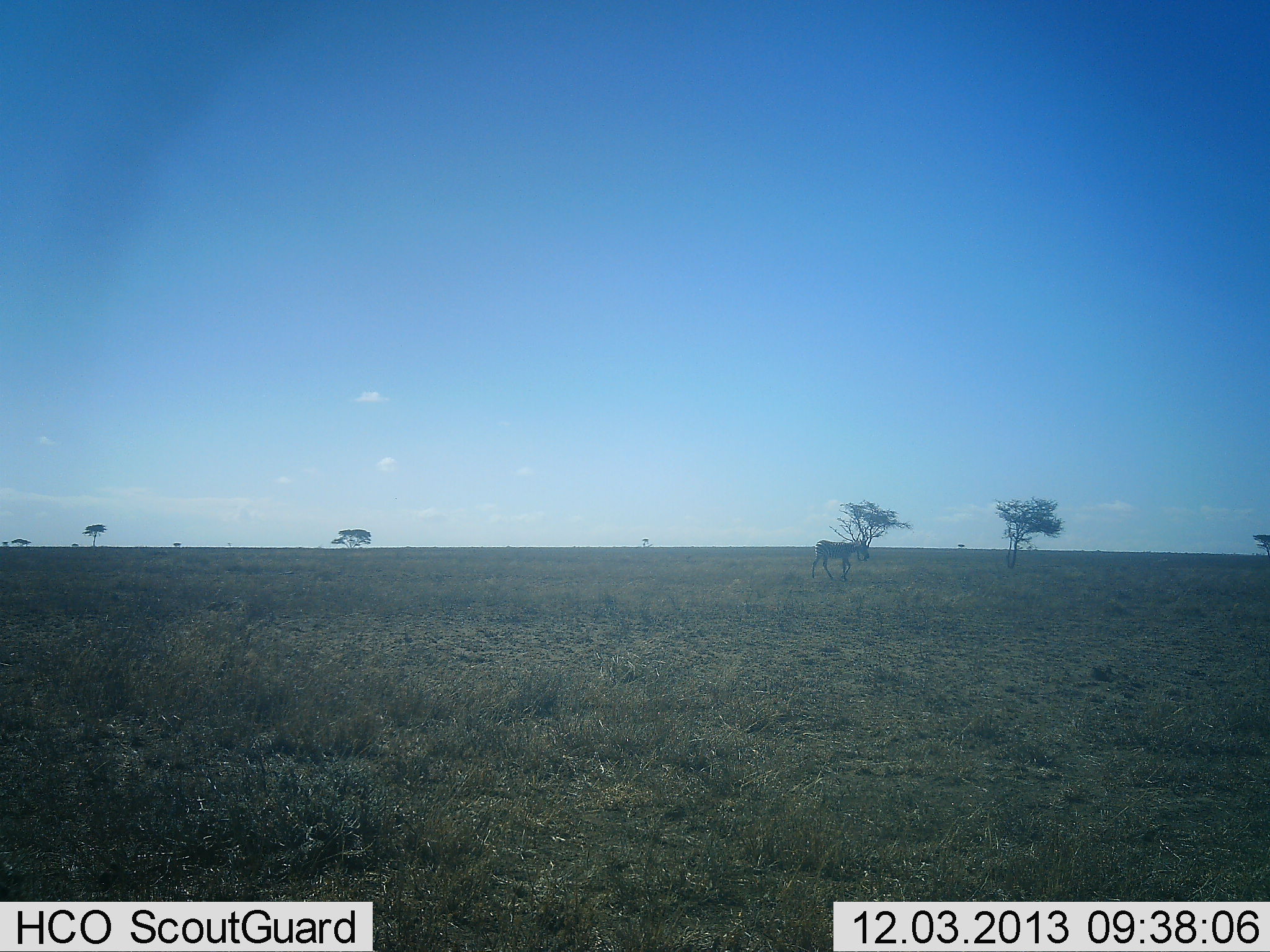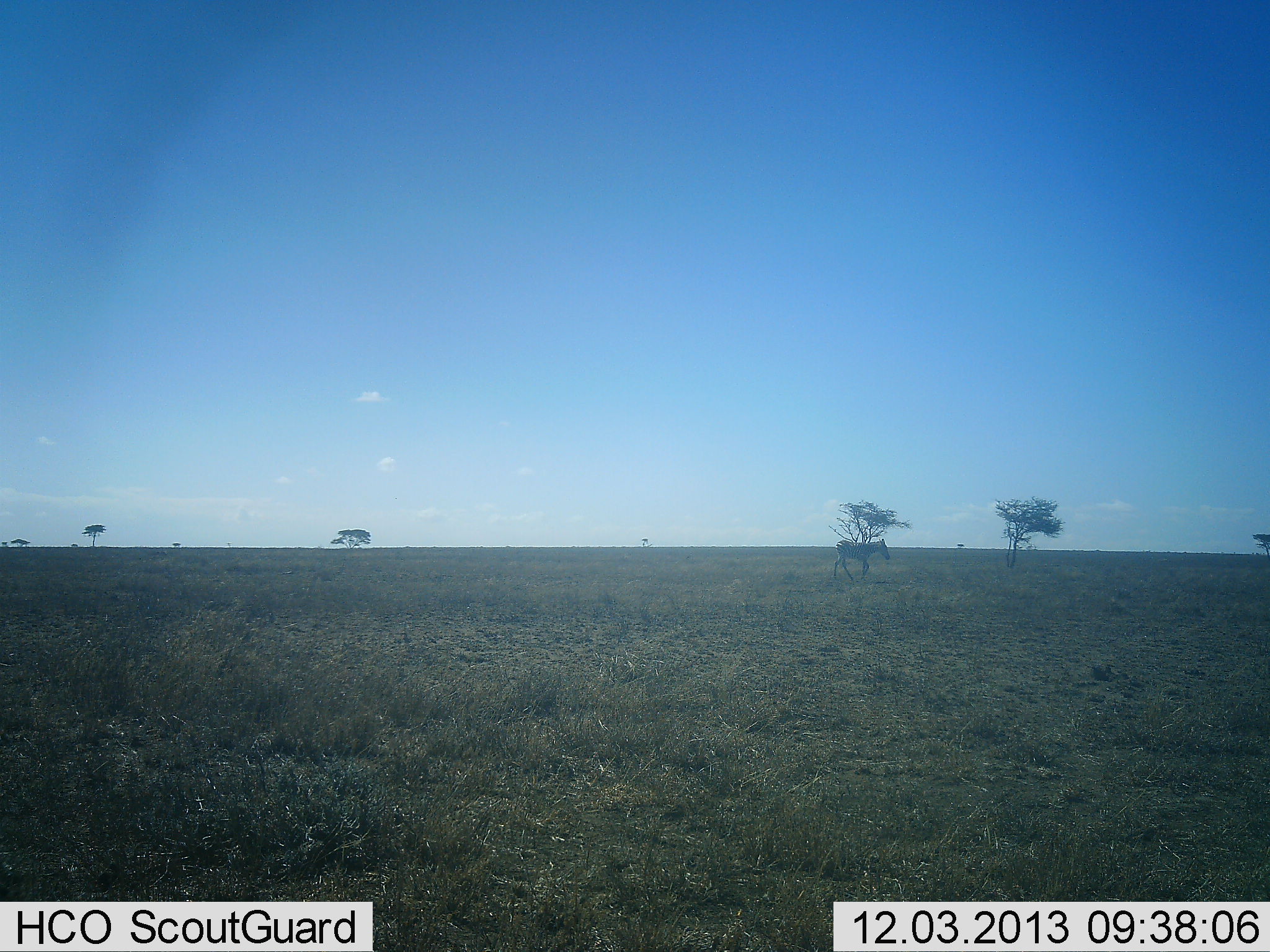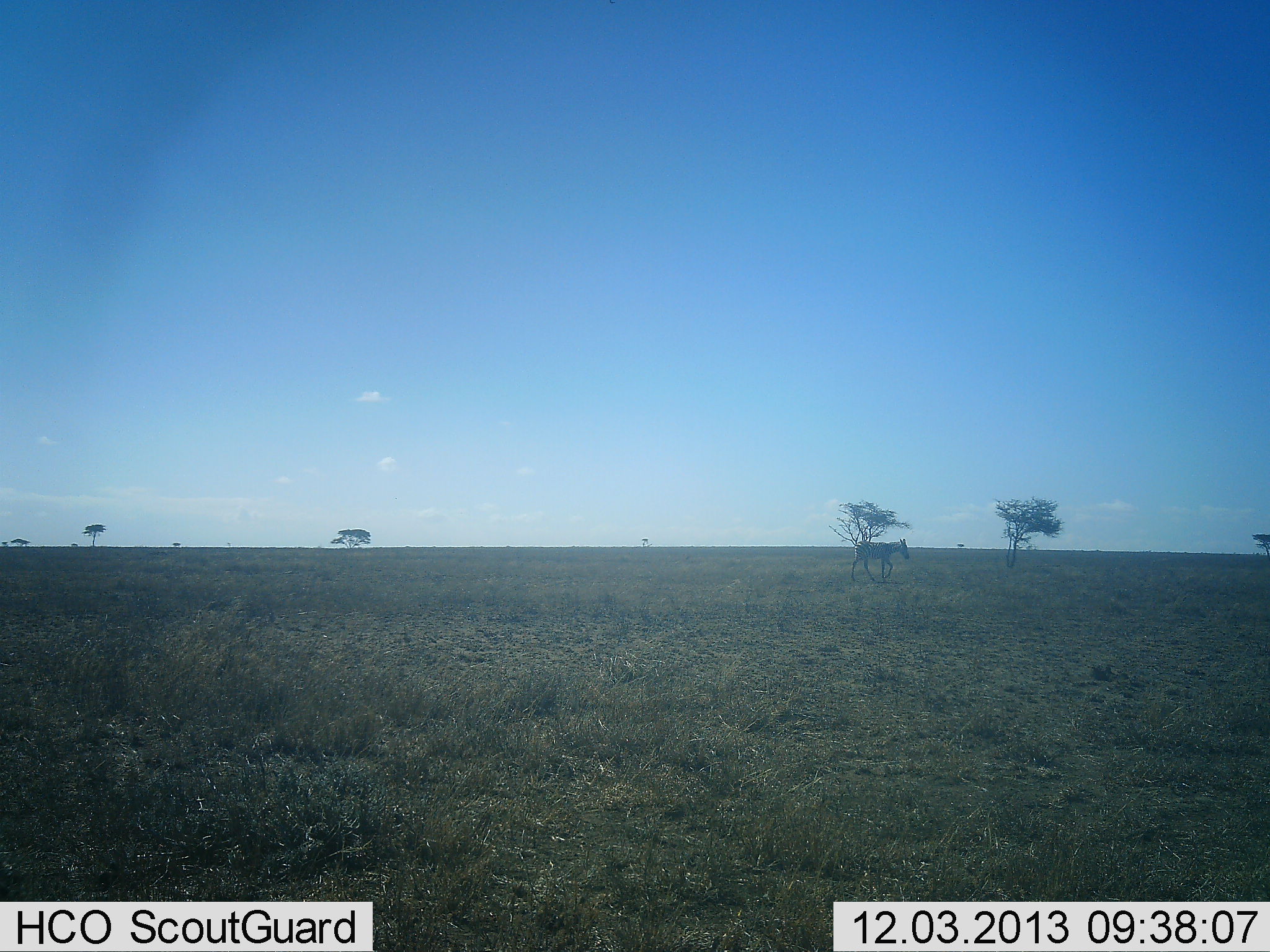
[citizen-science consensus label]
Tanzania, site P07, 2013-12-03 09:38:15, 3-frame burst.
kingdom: Animalia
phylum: Chordata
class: Mammalia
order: Perissodactyla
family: Equidae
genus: Equus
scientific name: Equus quagga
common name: plains zebra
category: zebra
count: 1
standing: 6%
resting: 0%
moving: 94%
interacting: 0%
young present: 0%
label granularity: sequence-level